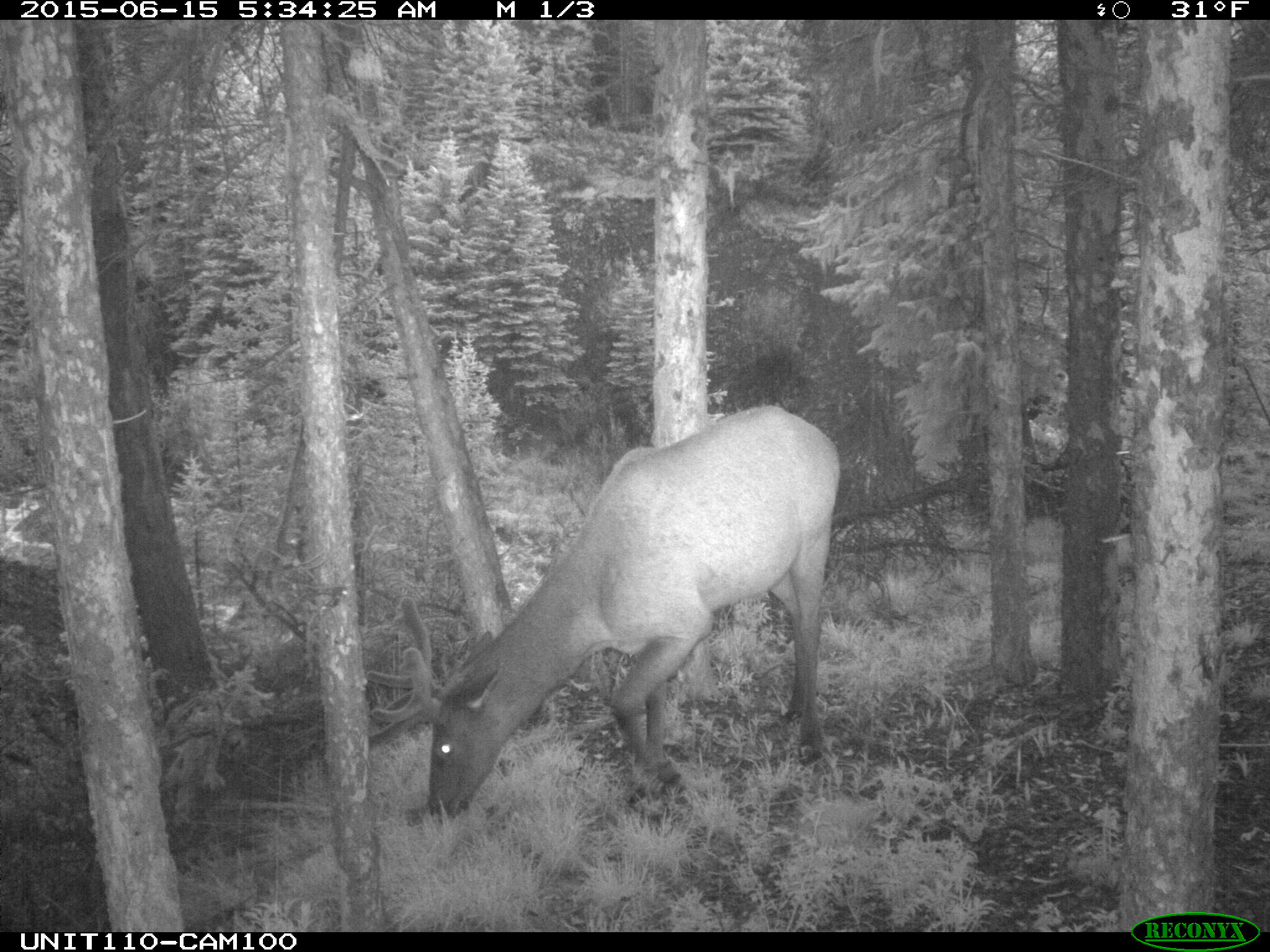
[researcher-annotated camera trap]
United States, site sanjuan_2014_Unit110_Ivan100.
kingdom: Animalia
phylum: Chordata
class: Mammalia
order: Artiodactyla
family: Cervidae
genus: Cervus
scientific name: Cervus elaphus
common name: red deer